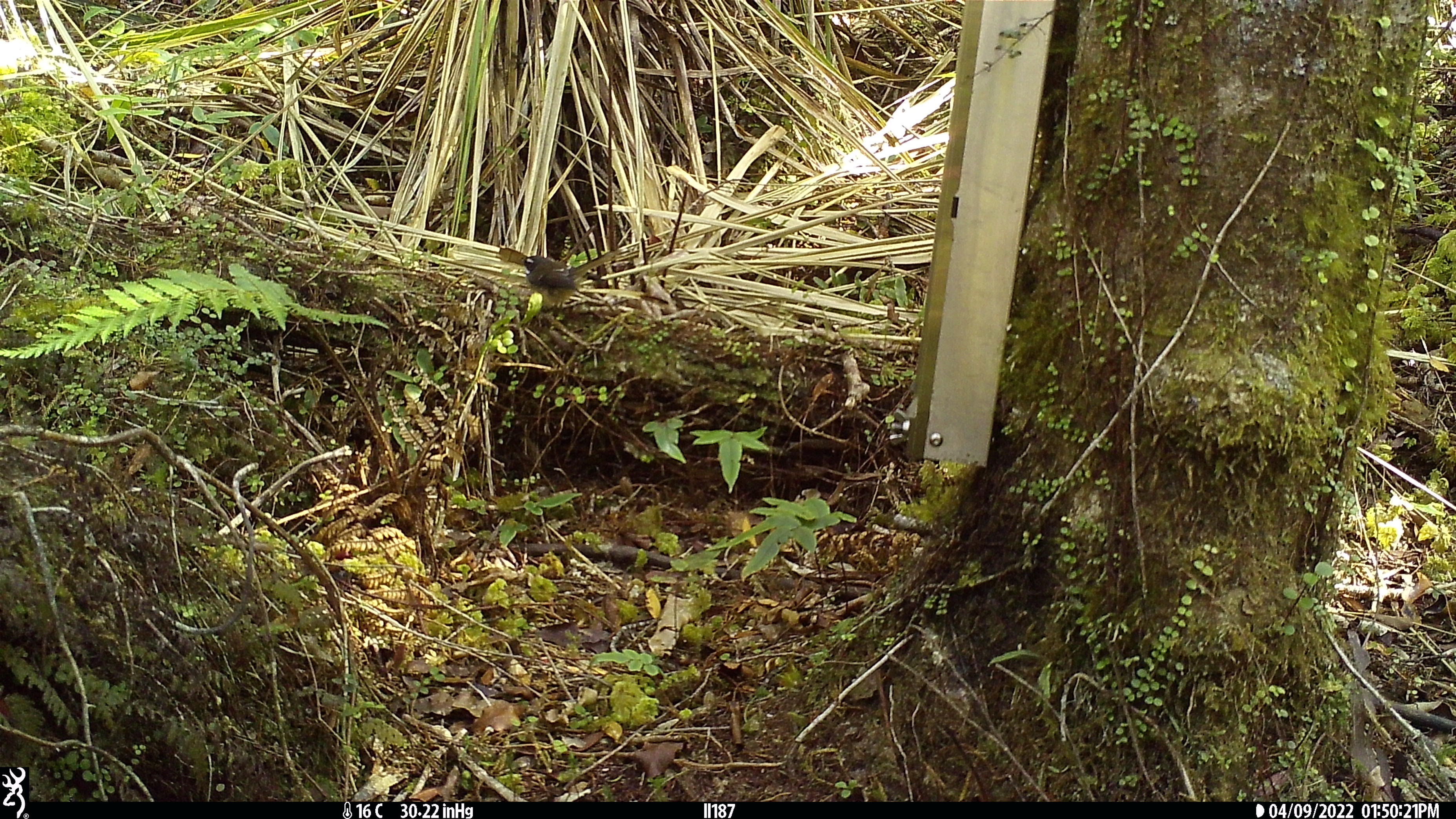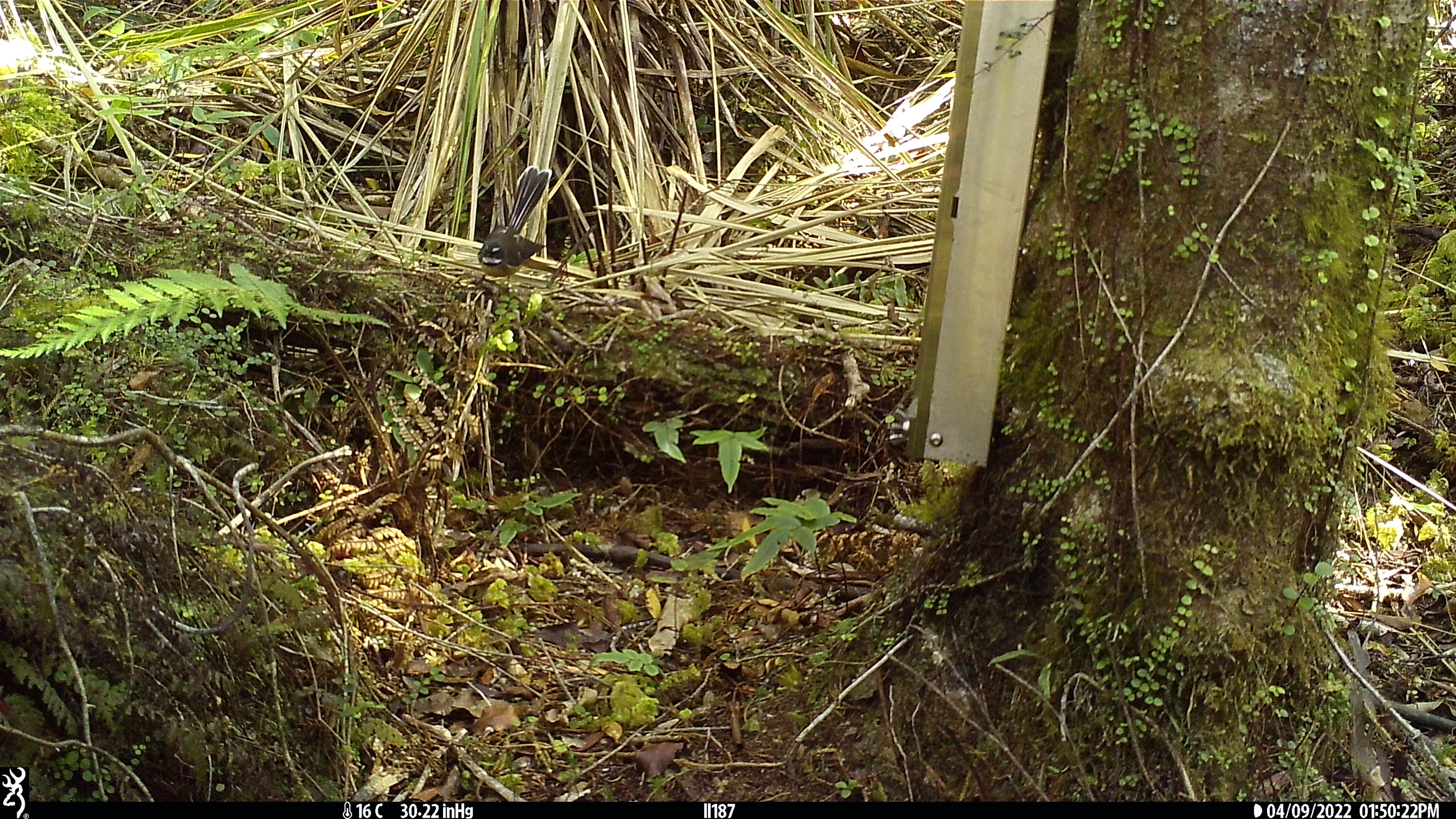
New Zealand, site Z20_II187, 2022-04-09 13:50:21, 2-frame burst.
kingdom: Animalia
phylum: Chordata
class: Aves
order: Passeriformes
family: Rhipiduridae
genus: Rhipidura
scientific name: Rhipidura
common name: fantails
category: fantail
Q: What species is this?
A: Fantail (fantails) (Rhipidura).